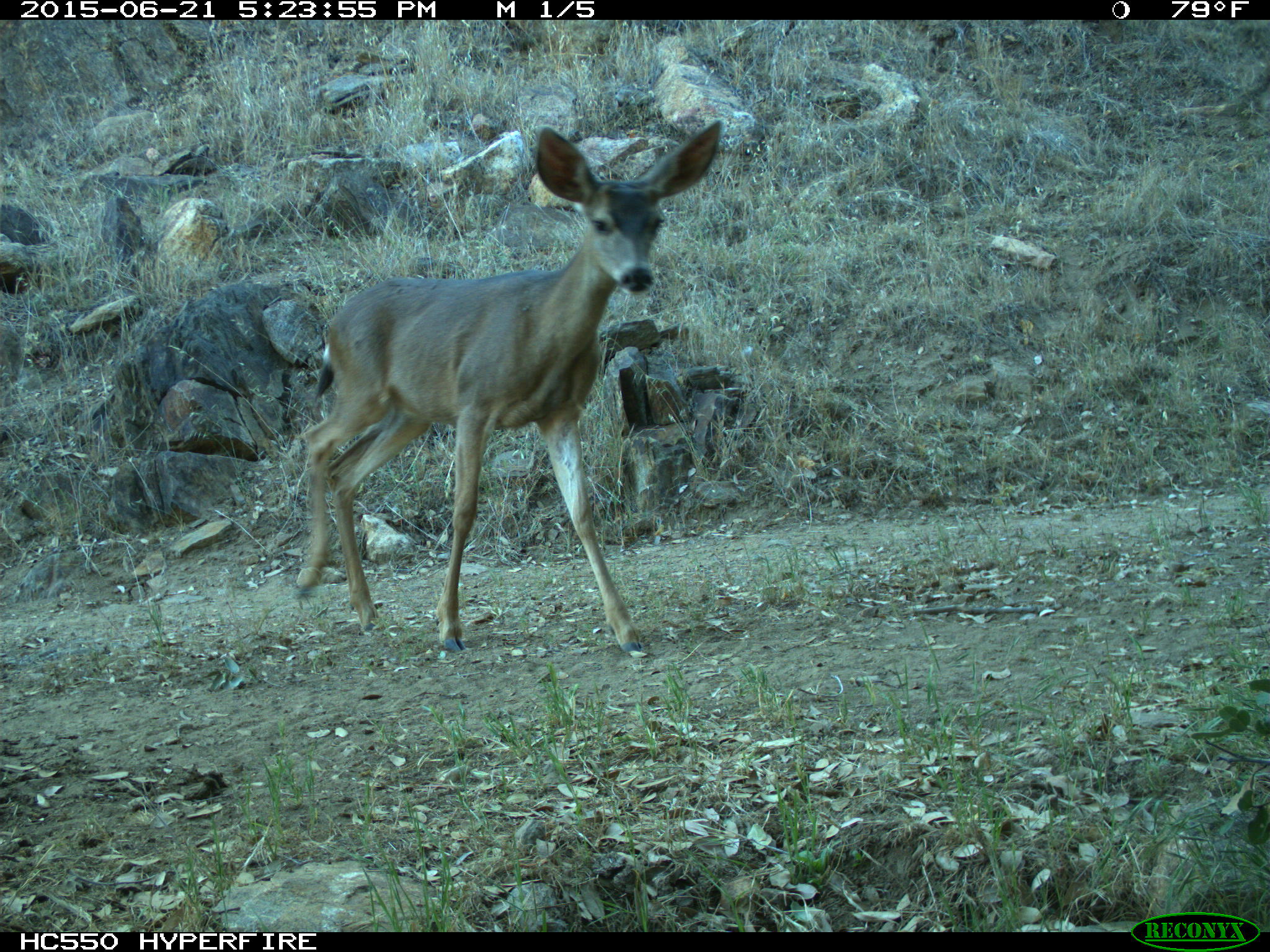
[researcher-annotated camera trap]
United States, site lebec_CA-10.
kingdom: Animalia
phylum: Chordata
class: Mammalia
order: Artiodactyla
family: Cervidae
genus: Odocoileus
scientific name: Odocoileus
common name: deer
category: unidentified deer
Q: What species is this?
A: Unidentified deer (deer) (Odocoileus).